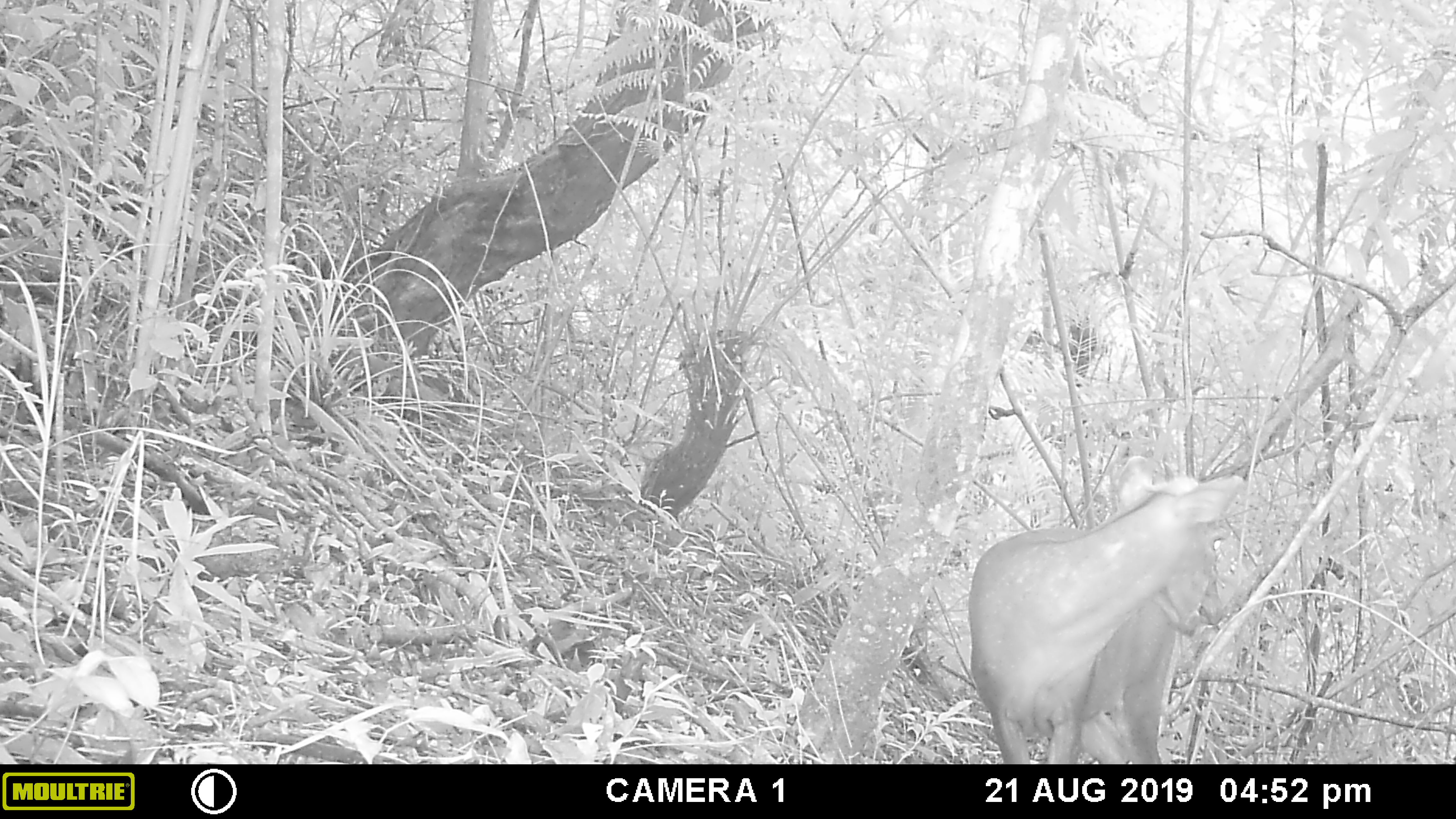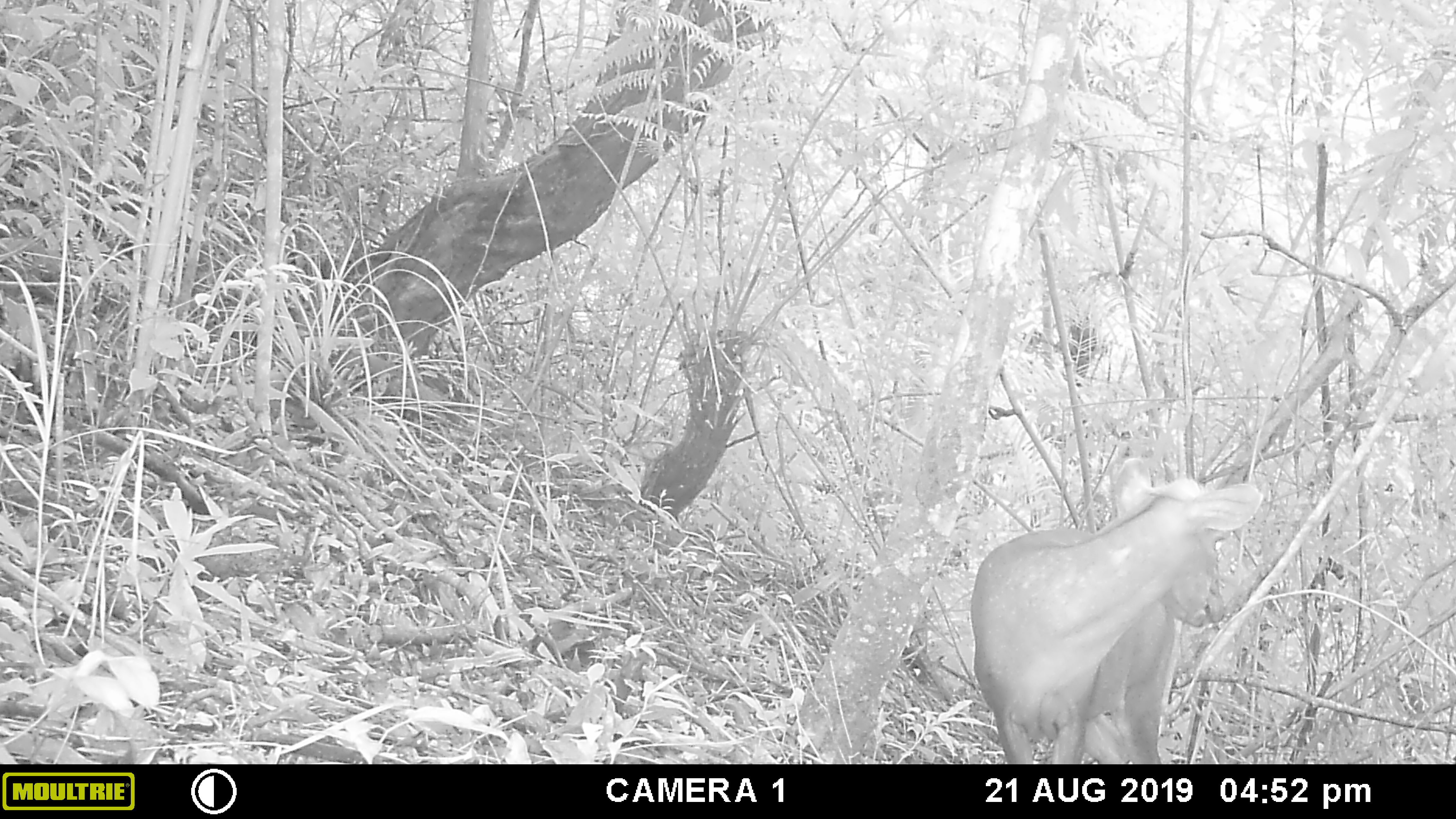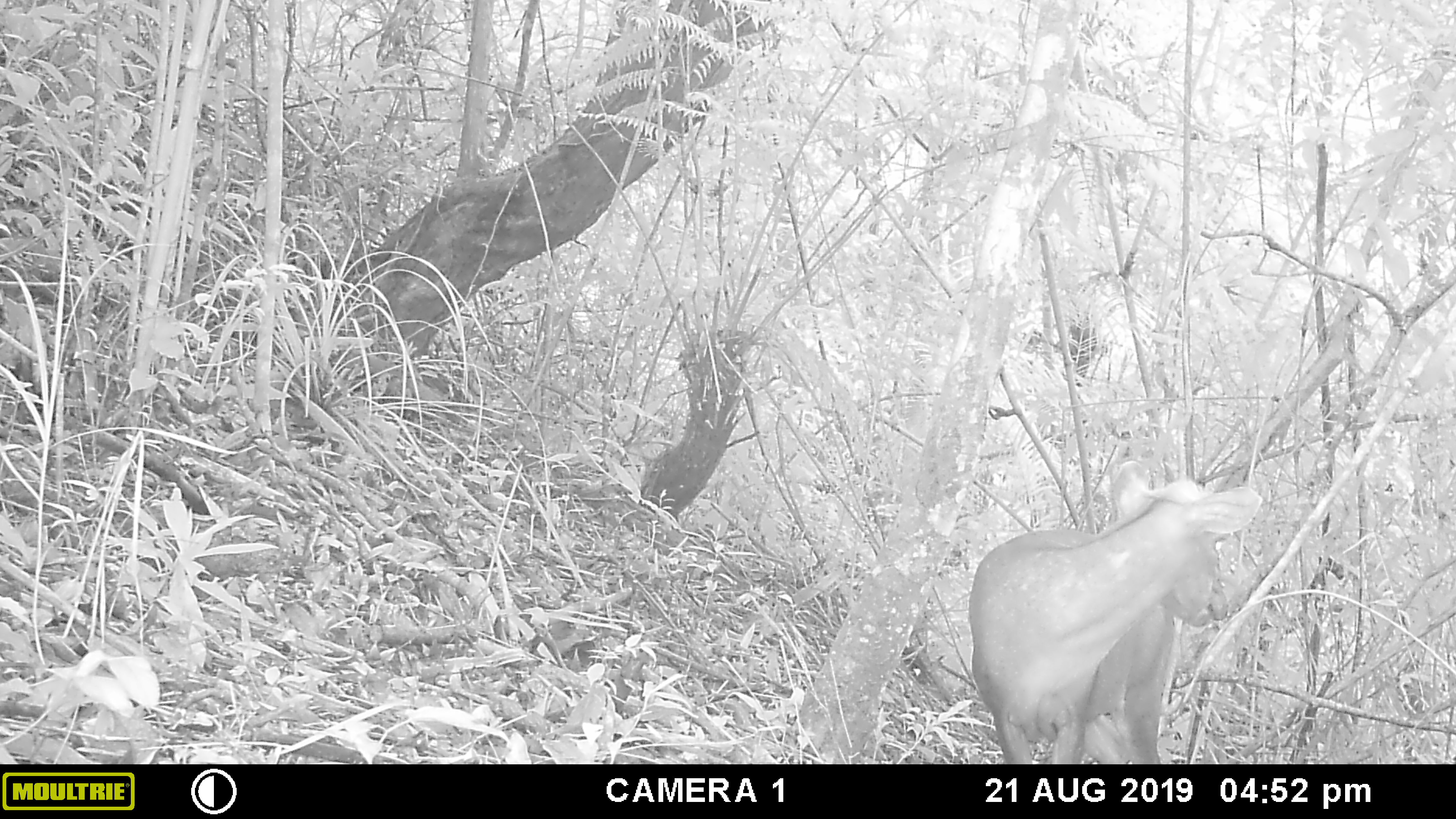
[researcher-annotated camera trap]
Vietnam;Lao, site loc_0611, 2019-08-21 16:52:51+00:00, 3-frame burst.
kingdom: Animalia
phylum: Chordata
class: Mammalia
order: Artiodactyla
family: Cervidae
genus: Muntiacus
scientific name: Muntiacus rooseveltorum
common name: roosevelt's muntjac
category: roosevelts muntjac group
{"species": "roosevelts muntjac group (roosevelt's muntjac) (Muntiacus rooseveltorum)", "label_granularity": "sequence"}